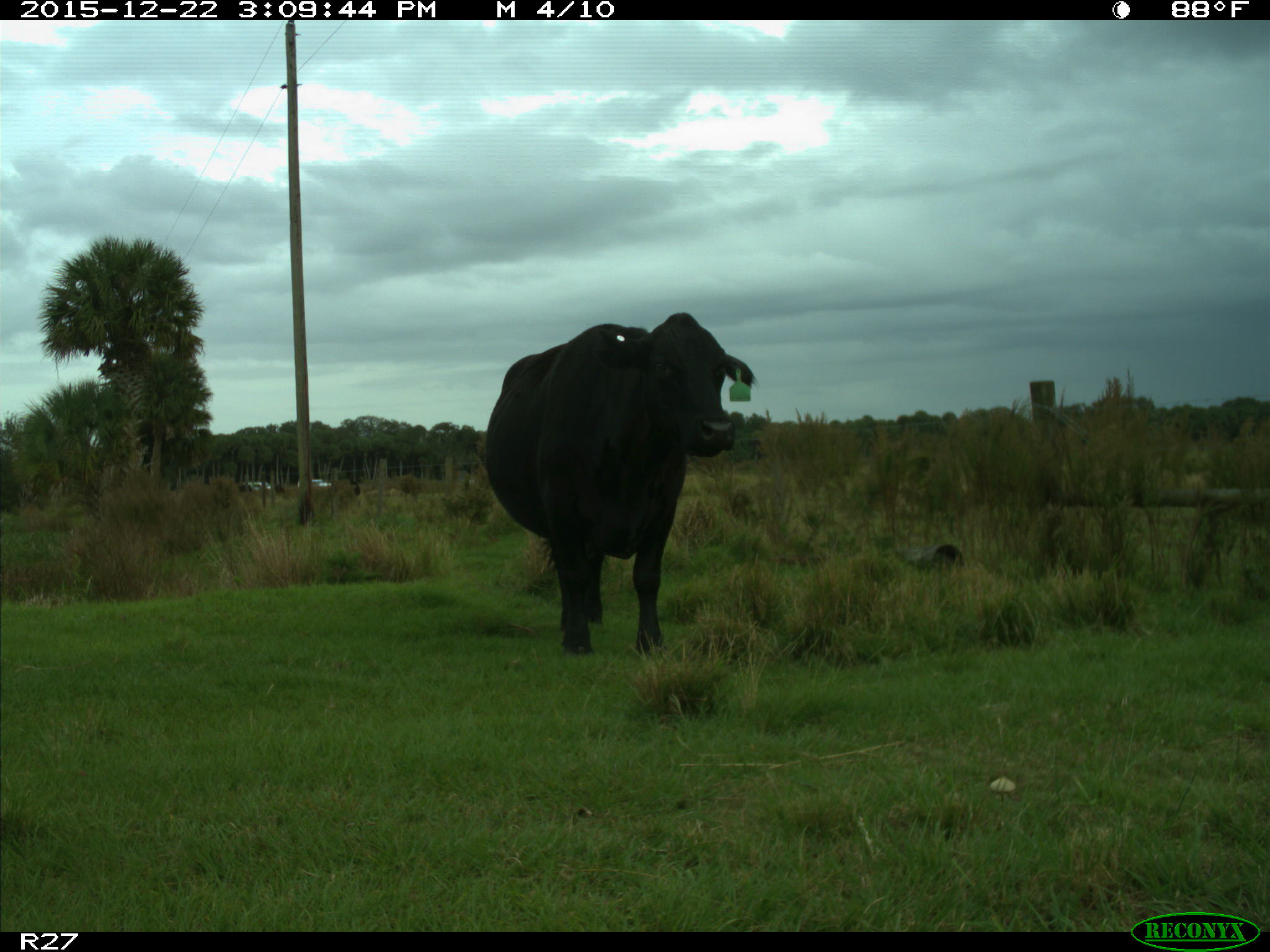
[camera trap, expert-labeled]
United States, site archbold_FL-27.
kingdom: Animalia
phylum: Chordata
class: Mammalia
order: Artiodactyla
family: Bovidae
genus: Bos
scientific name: Bos taurus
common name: domestic cow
Bos taurus (domestic cow).